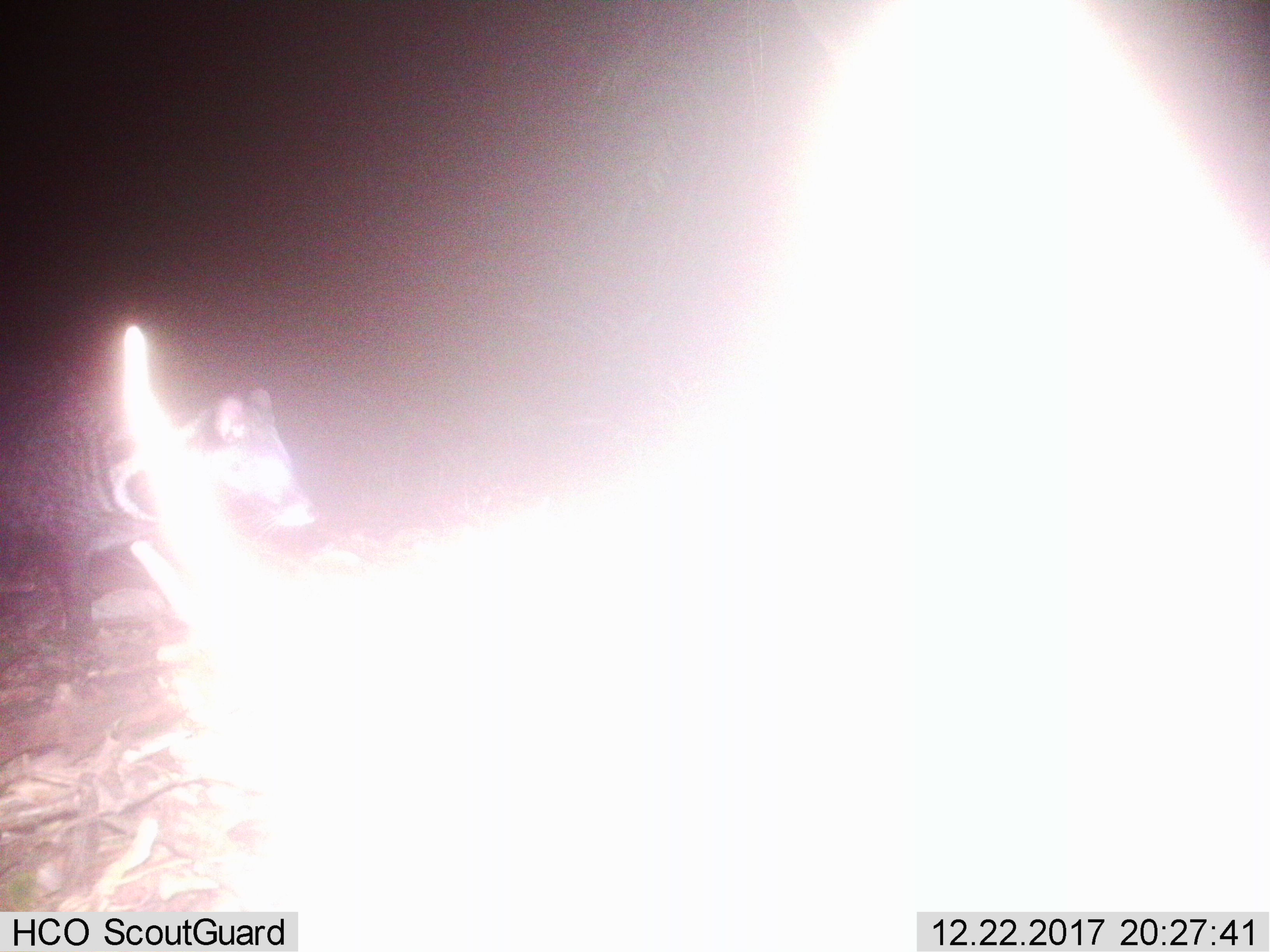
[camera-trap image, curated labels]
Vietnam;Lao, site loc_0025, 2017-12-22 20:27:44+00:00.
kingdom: Animalia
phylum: Chordata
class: Mammalia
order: Carnivora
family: Viverridae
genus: Viverra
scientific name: Viverra zibetha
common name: large indian civet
Large indian civet (Viverra zibetha). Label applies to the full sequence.